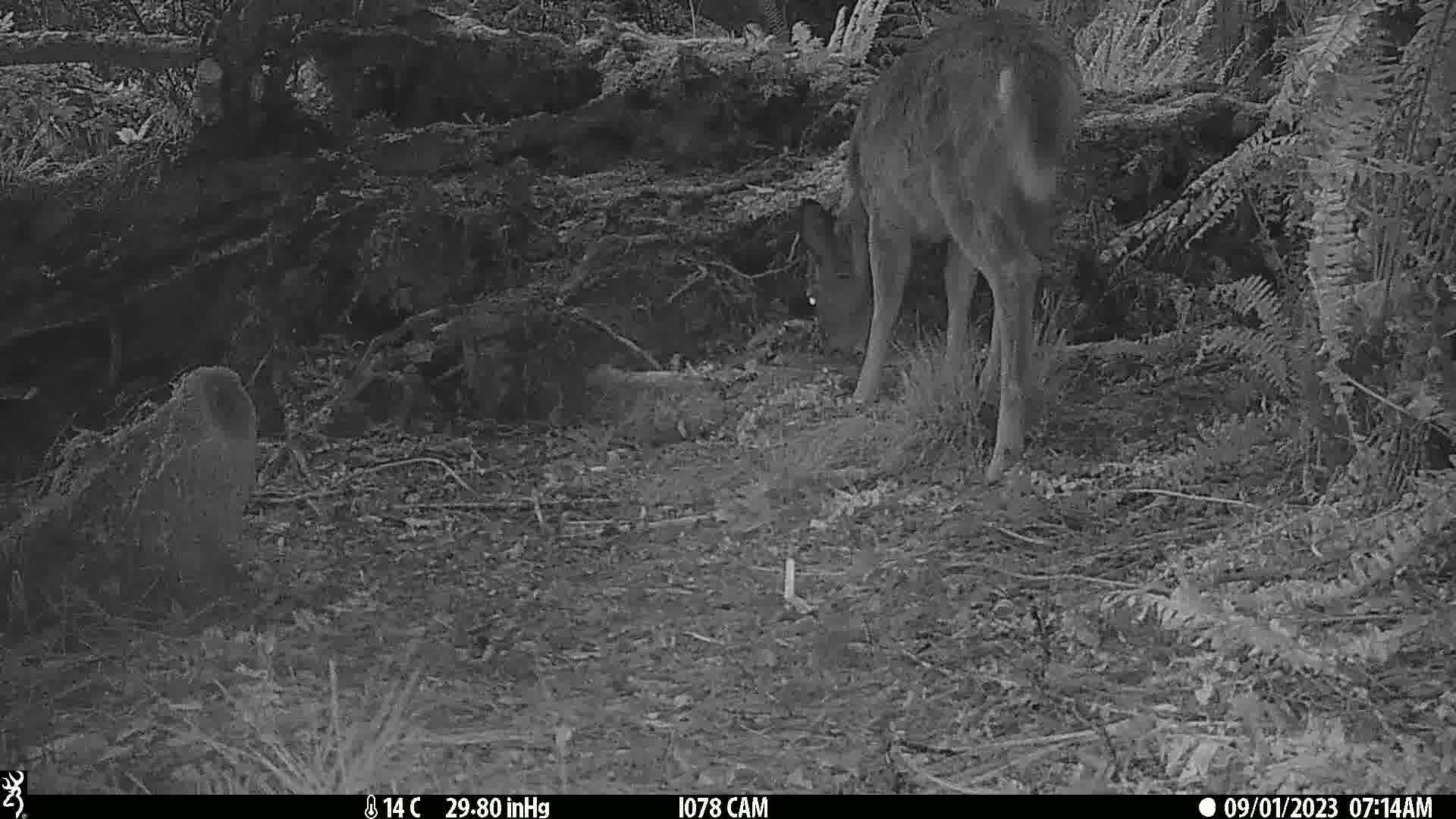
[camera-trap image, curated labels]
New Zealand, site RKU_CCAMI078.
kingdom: Animalia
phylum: Chordata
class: Mammalia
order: Artiodactyla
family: Cervidae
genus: Odocoileus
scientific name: Odocoileus virginianus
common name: white-tailed deer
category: white tailed deer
White tailed deer (white-tailed deer) (Odocoileus virginianus).